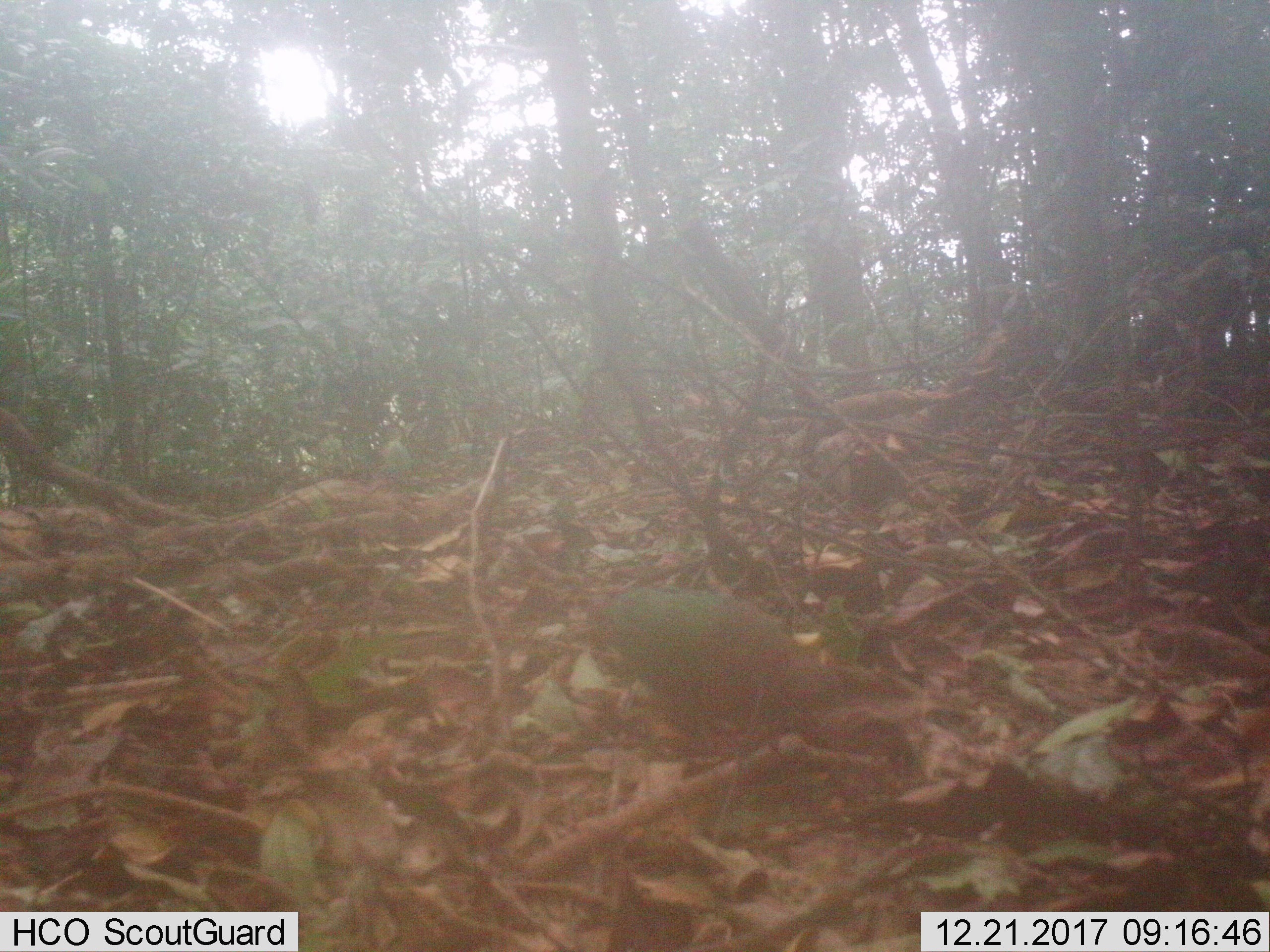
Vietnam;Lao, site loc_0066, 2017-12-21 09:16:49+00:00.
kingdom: Animalia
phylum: Chordata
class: Aves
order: Columbiformes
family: Columbidae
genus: Chalcophaps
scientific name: Chalcophaps indica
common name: emerald dove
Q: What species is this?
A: Emerald dove (Chalcophaps indica).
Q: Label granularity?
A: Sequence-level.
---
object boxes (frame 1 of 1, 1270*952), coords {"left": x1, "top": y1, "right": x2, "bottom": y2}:
emerald dove: {"left": 585, "top": 583, "right": 843, "bottom": 770}